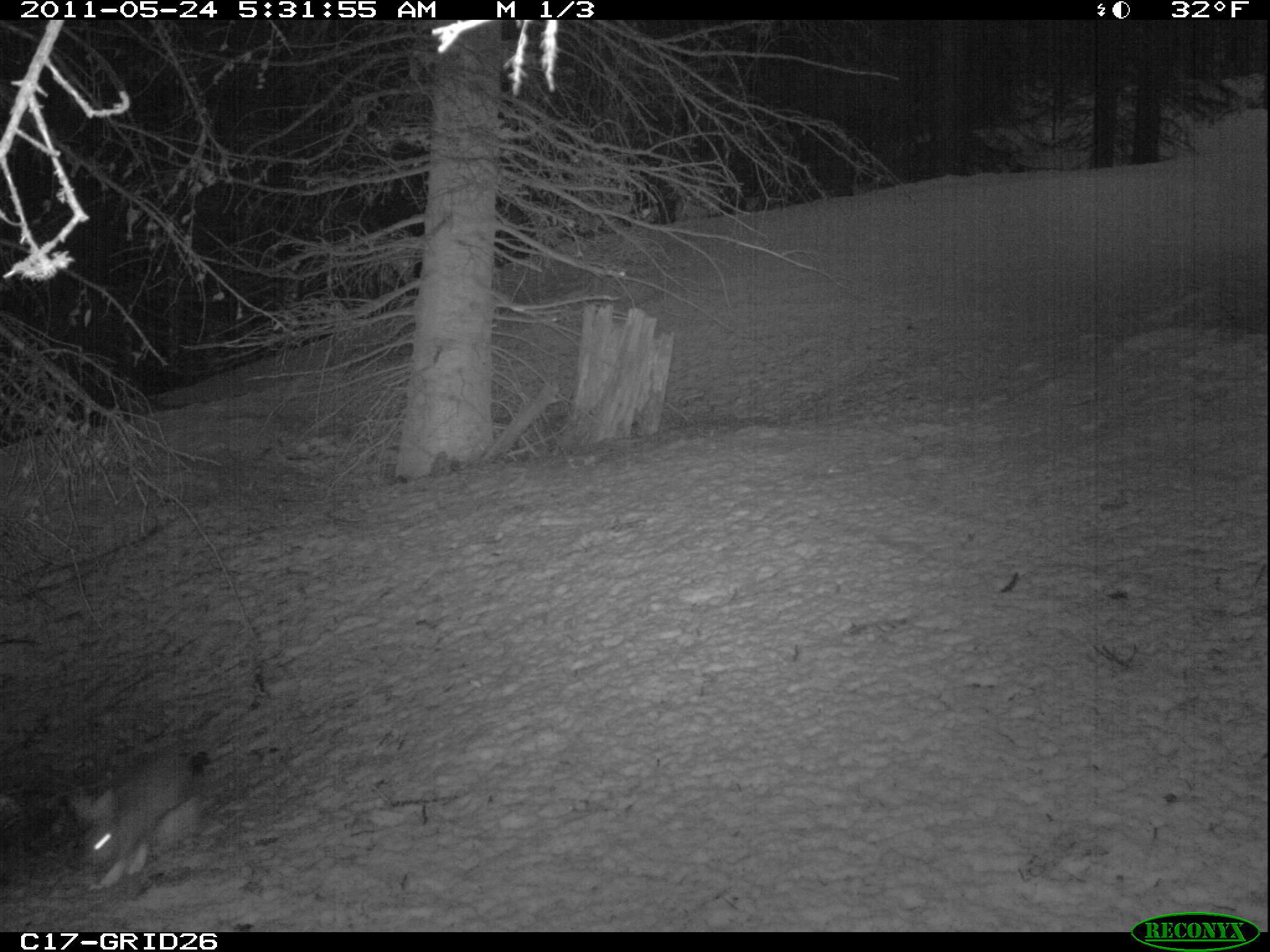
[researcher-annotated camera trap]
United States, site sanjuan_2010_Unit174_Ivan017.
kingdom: Animalia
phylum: Chordata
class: Mammalia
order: Lagomorpha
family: Leporidae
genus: Lepus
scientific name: Lepus americanus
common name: snowshoe hare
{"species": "Lepus americanus (snowshoe hare)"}